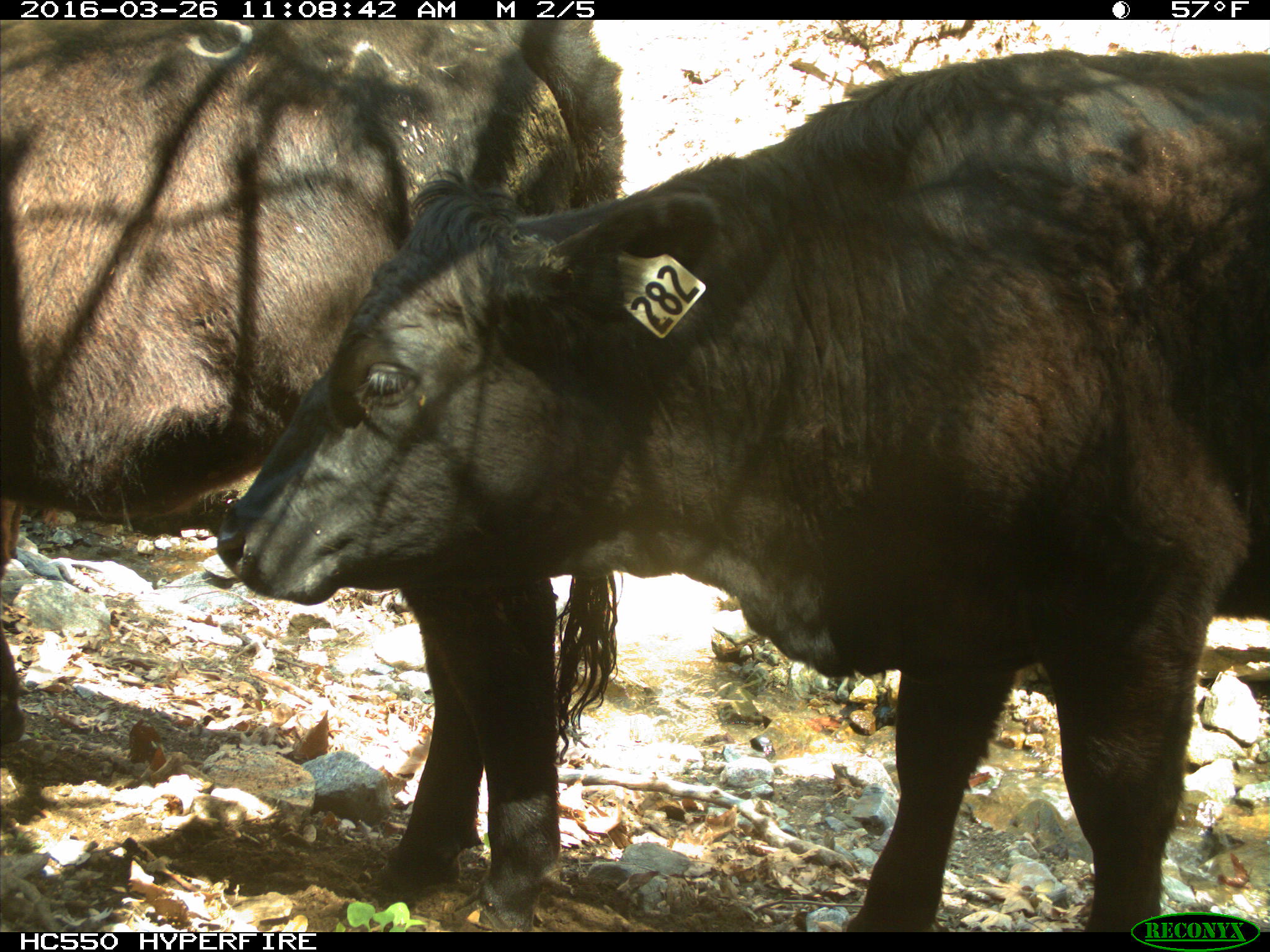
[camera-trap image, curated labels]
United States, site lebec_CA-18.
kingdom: Animalia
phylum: Chordata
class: Mammalia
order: Artiodactyla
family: Bovidae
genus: Bos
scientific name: Bos taurus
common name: domestic cow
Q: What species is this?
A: Bos taurus (domestic cow).